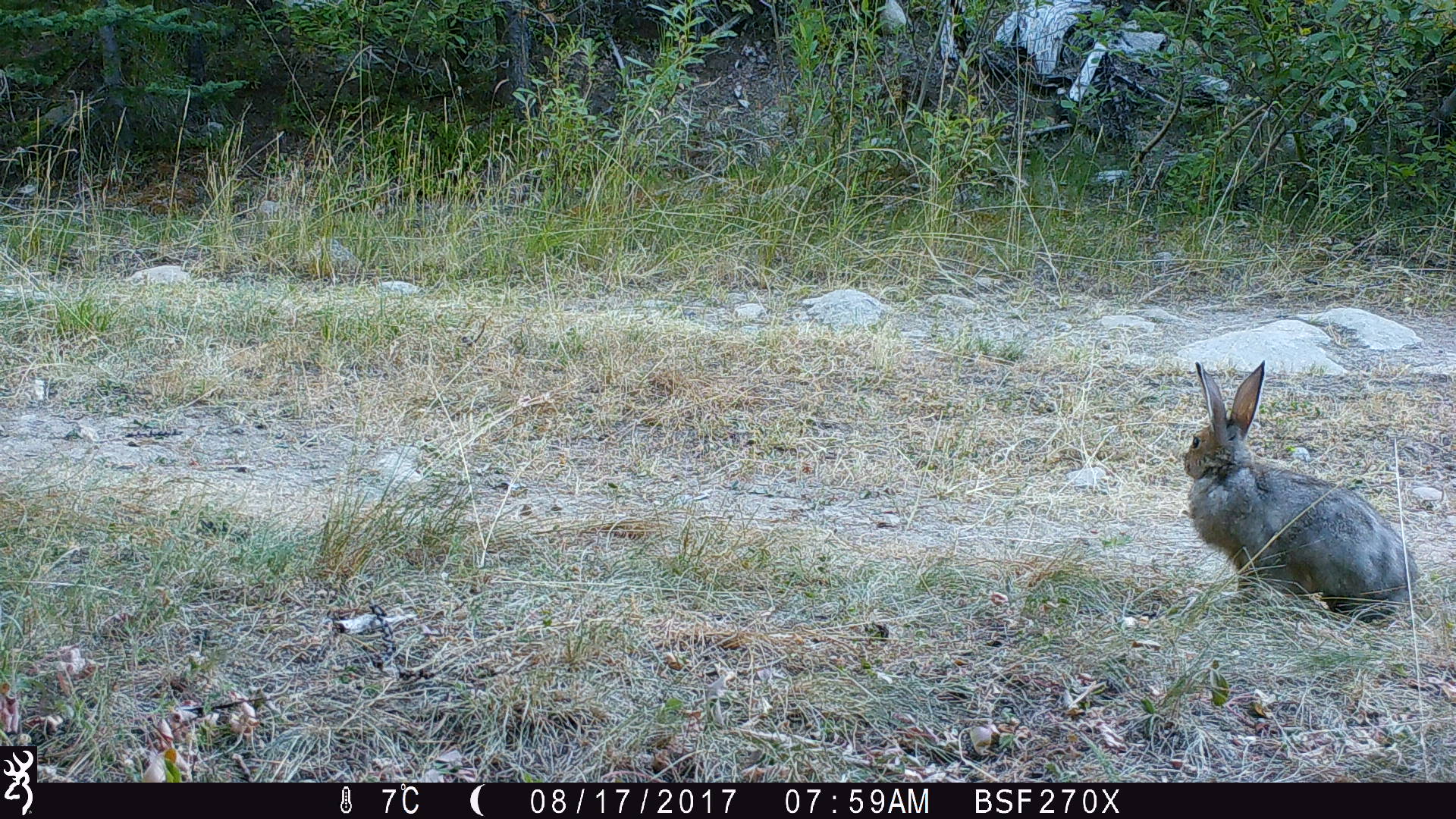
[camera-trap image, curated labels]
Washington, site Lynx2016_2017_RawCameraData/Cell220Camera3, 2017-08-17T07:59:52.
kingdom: Animalia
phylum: Chordata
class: Mammalia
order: Lagomorpha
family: Leporidae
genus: Lepus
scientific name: Lepus americanus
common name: snowshoe hare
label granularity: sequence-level